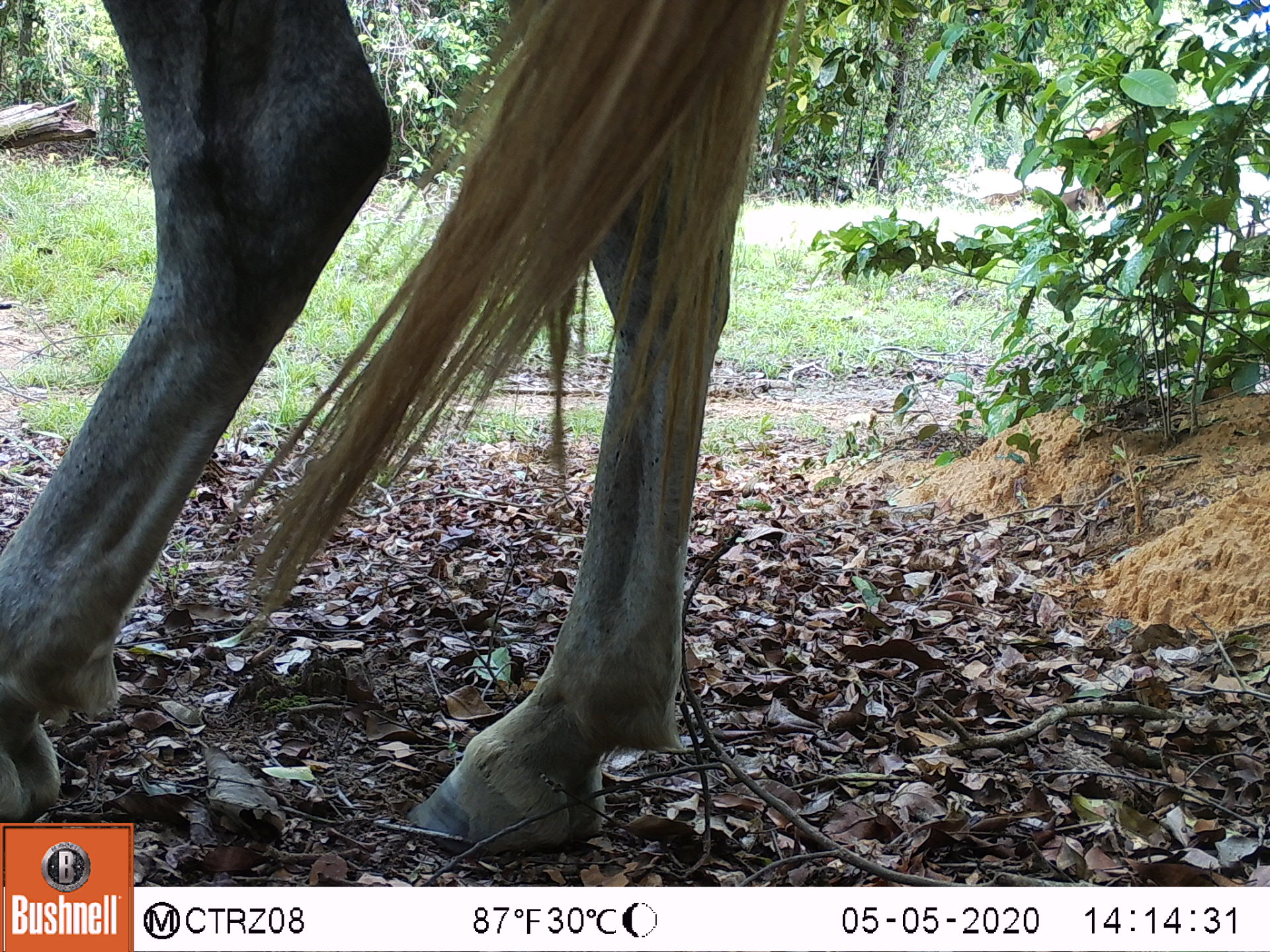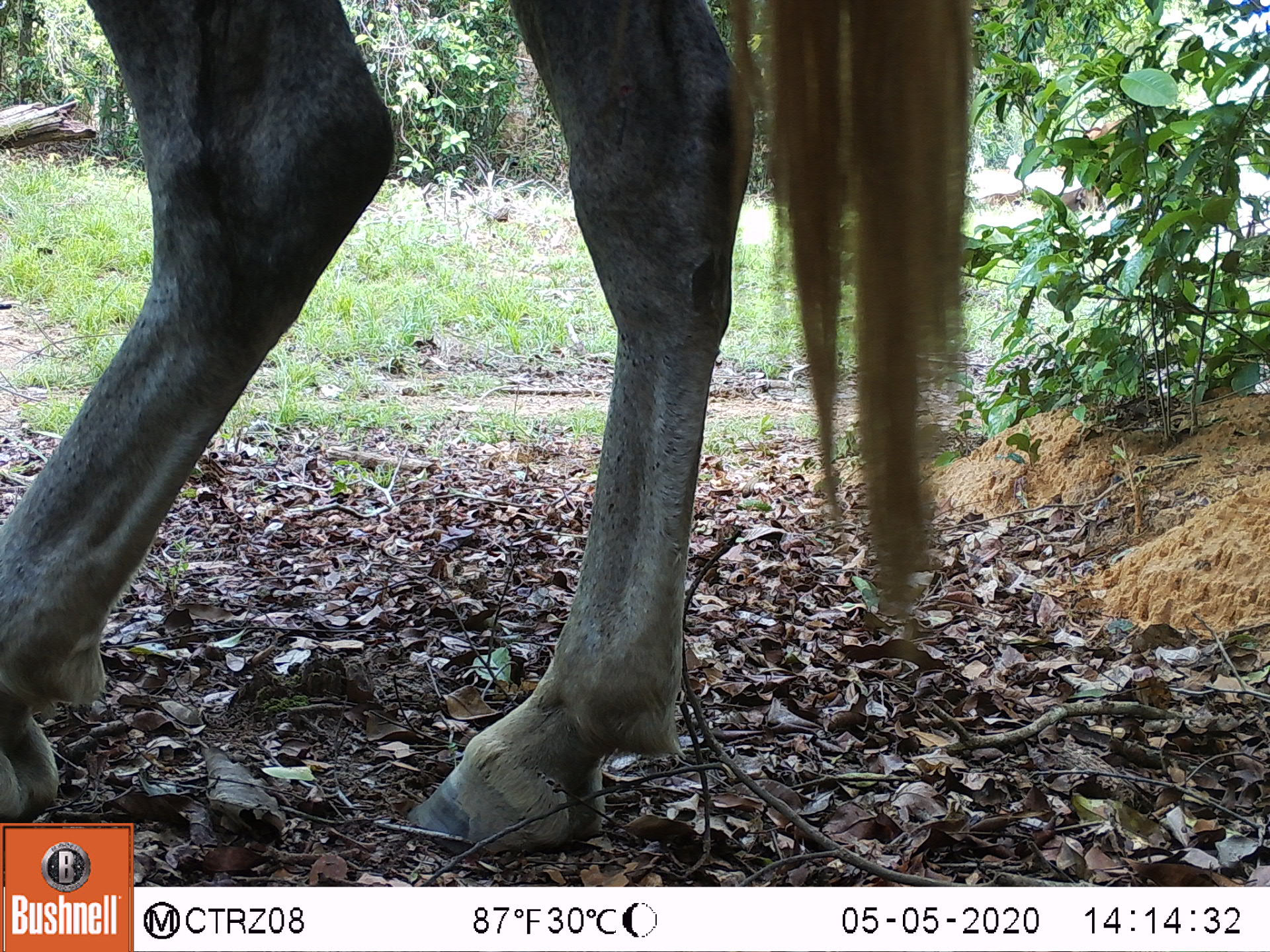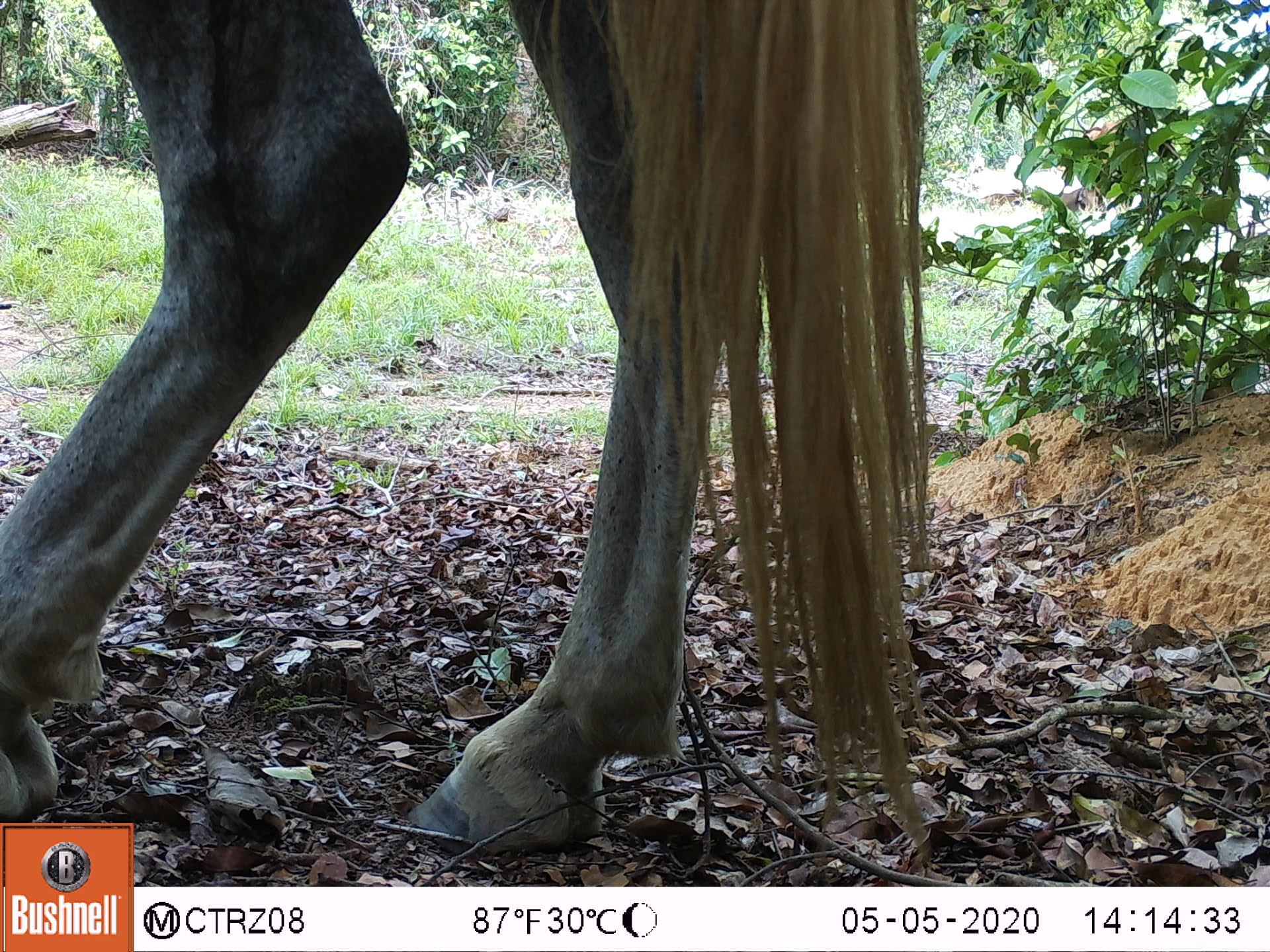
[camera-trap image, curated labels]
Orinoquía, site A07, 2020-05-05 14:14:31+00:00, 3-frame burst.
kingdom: Animalia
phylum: Chordata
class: Mammalia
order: Perissodactyla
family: Equidae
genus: Equus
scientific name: Equus caballus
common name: domestic horse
Domestic horse (Equus caballus).